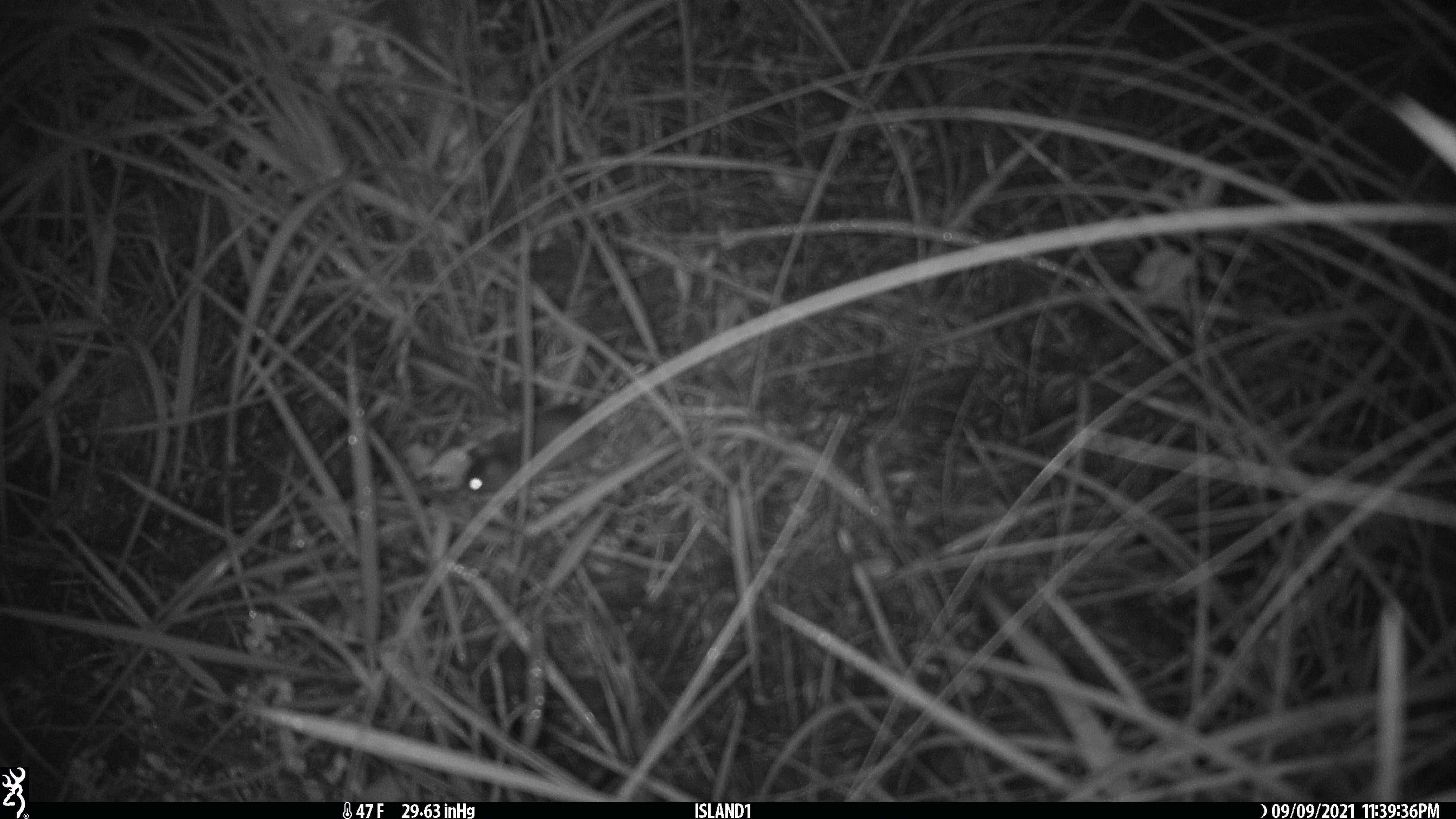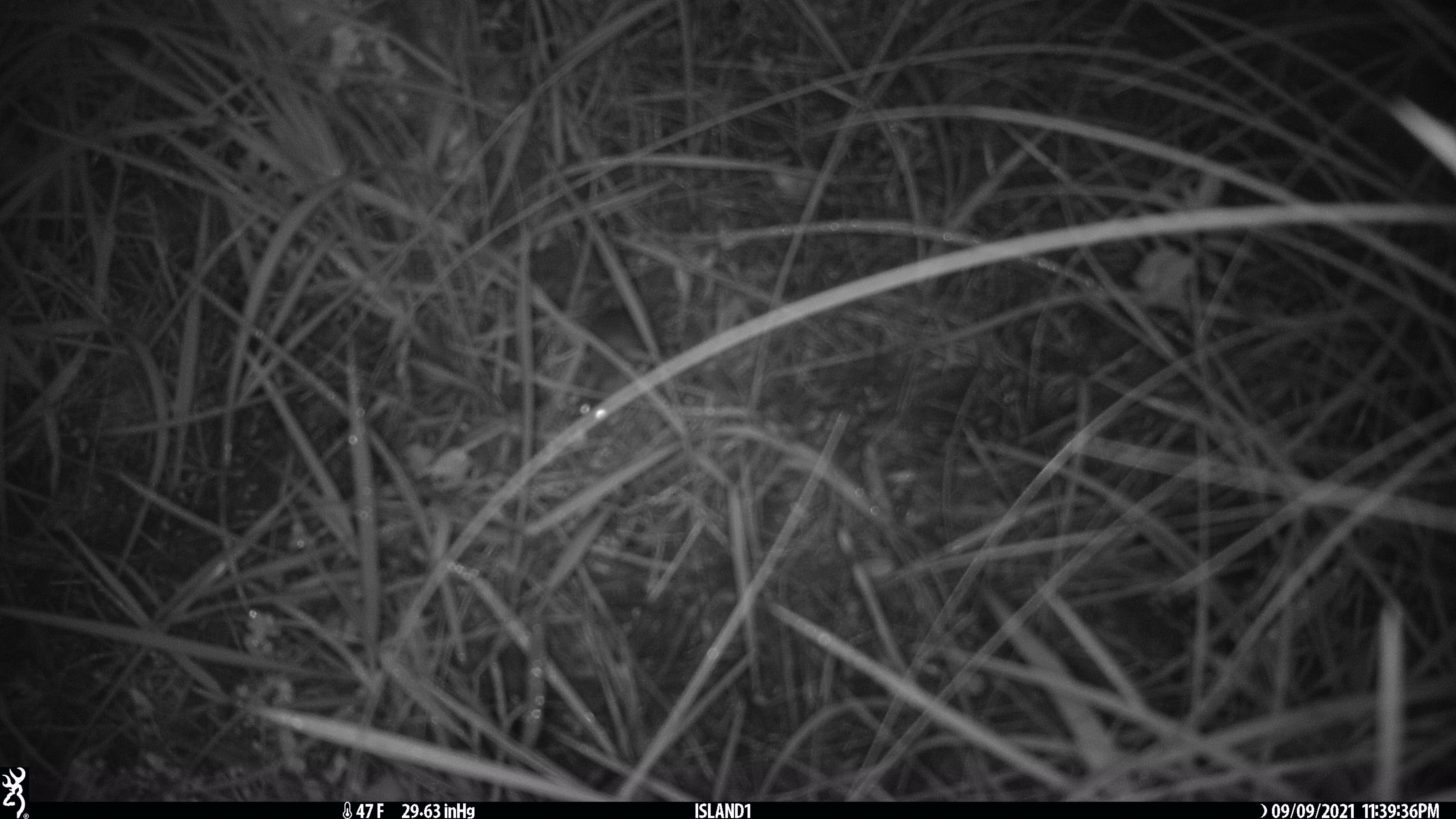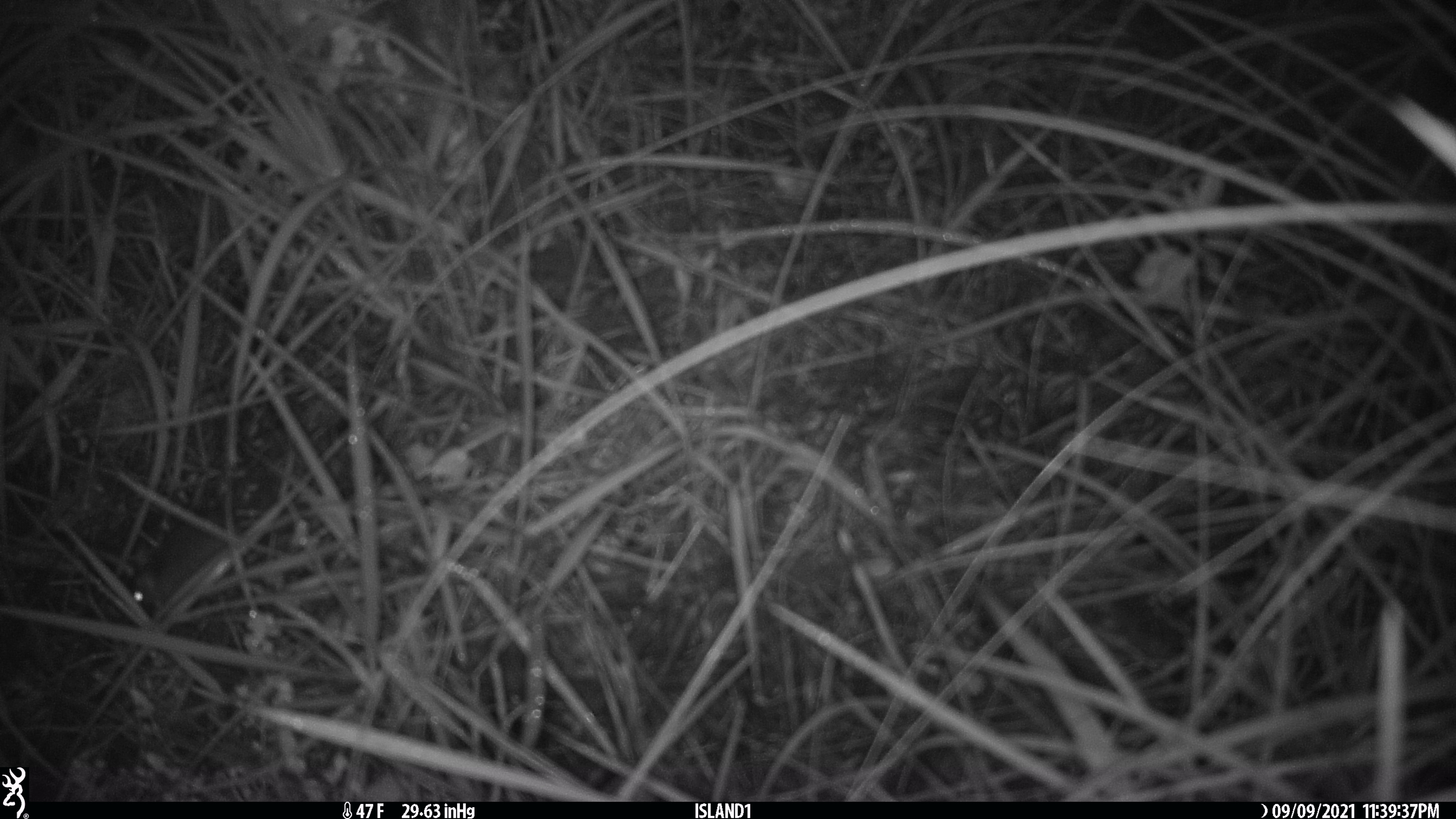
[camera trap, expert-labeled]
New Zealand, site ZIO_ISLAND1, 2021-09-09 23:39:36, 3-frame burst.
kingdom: Animalia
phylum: Chordata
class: Mammalia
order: Rodentia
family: Muridae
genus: Mus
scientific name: Mus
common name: mouse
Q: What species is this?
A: Mouse (Mus).